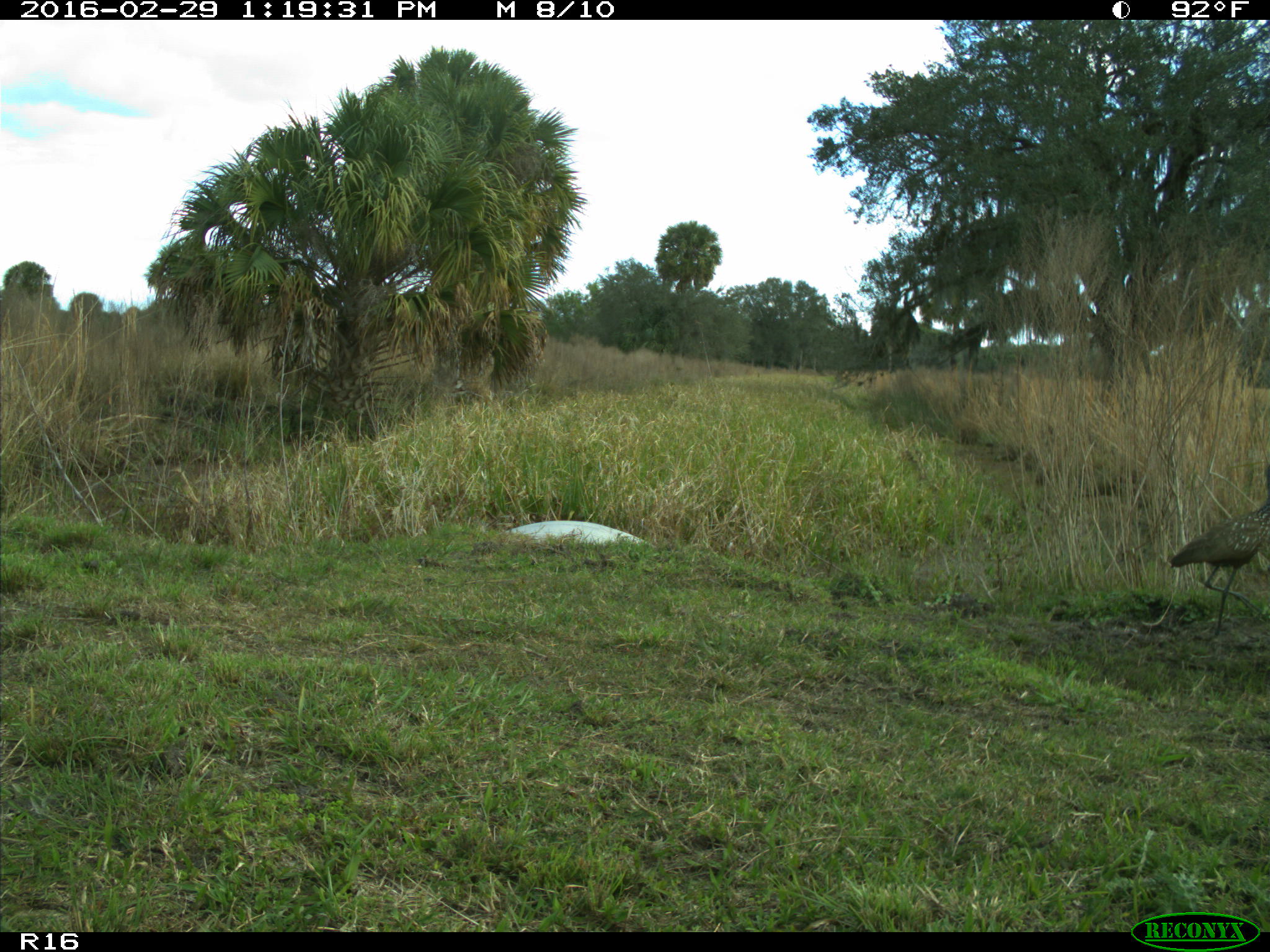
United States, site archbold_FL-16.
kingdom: Animalia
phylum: Chordata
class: Aves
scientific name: Aves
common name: birds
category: unidentified bird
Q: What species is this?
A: Unidentified bird (birds) (Aves).